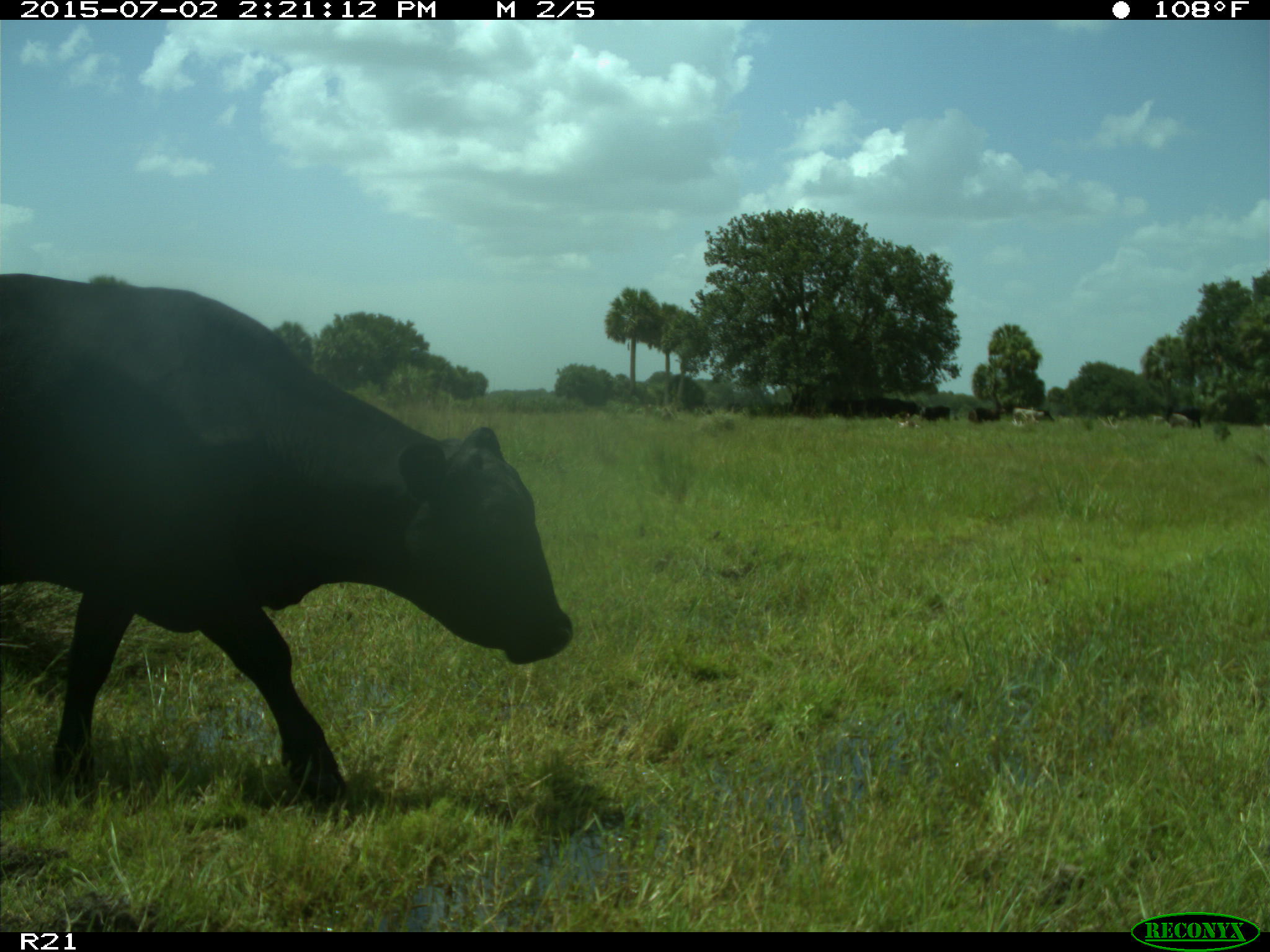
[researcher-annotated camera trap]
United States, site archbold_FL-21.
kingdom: Animalia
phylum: Chordata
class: Mammalia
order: Artiodactyla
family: Bovidae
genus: Bos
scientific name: Bos taurus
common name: domestic cow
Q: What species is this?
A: Bos taurus (domestic cow).